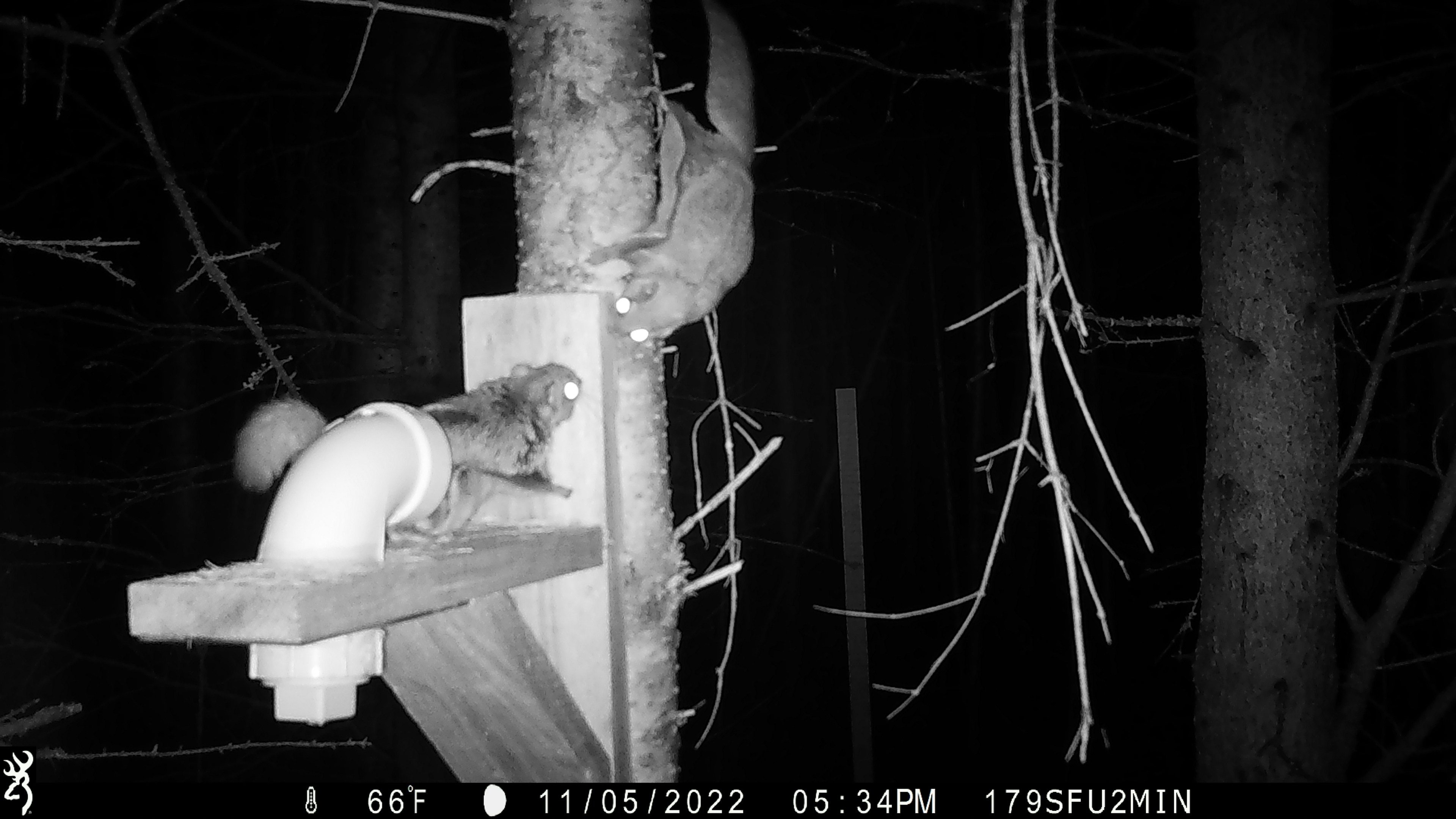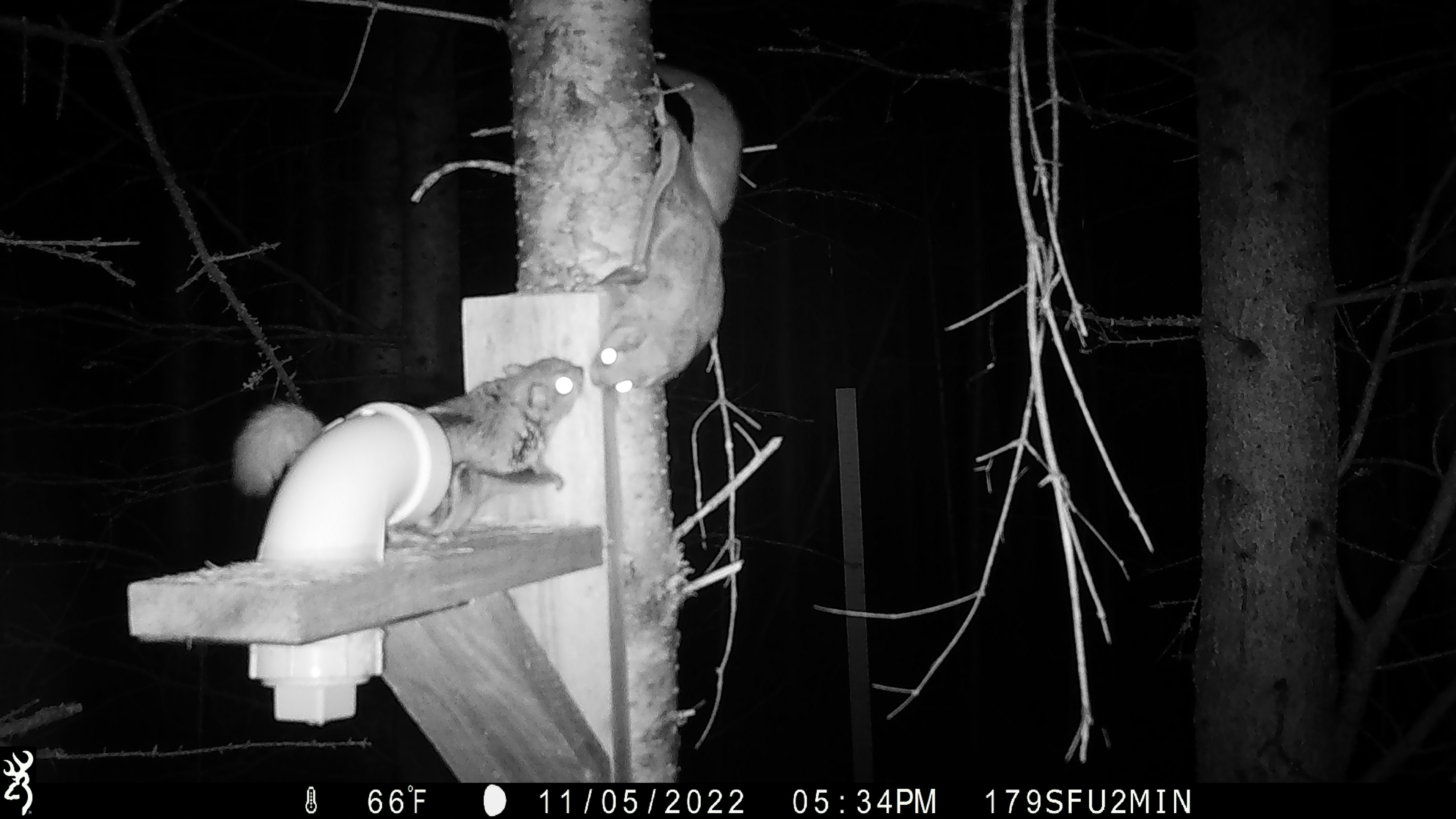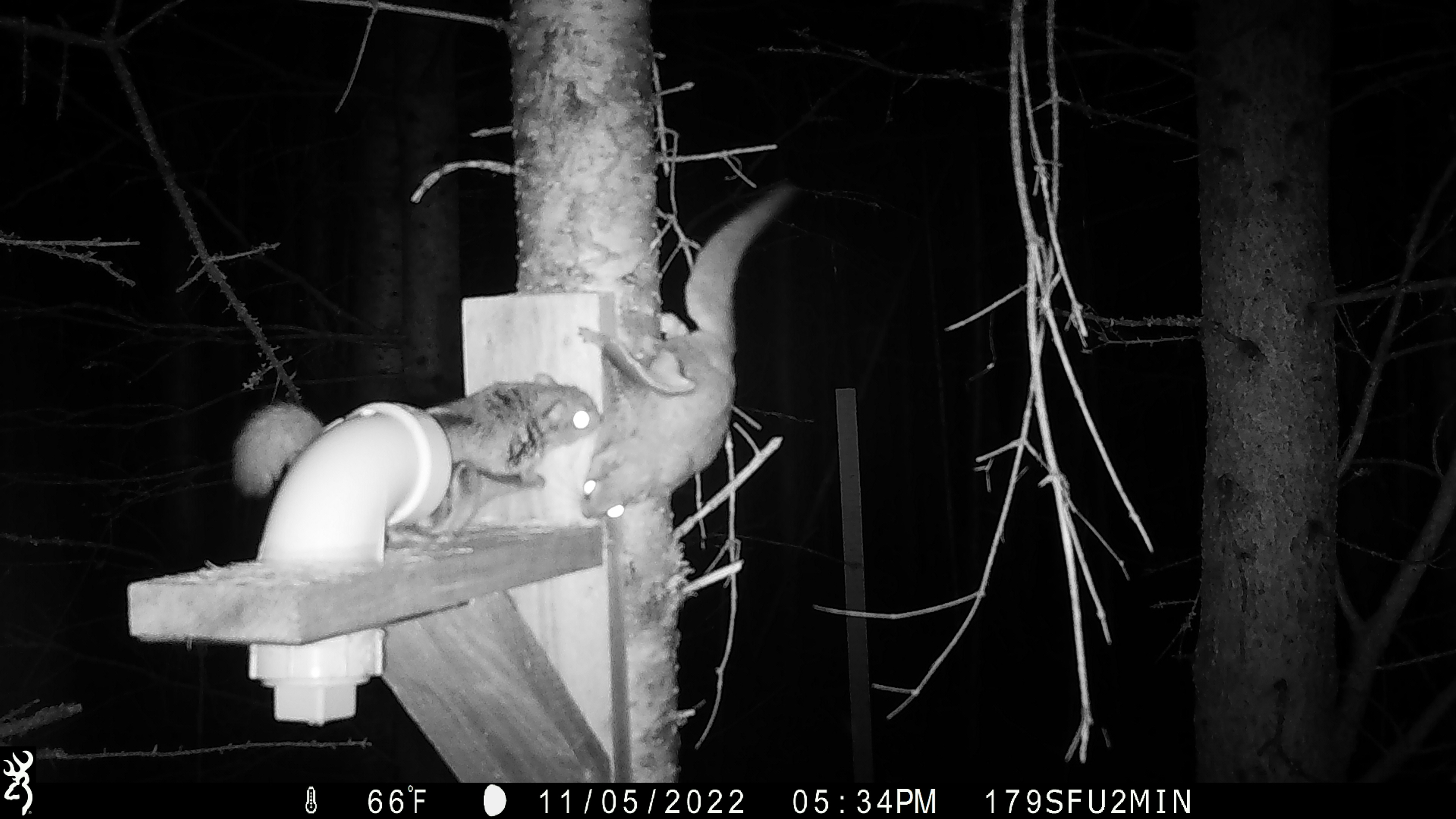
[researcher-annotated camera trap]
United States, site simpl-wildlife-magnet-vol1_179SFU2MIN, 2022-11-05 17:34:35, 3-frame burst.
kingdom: Animalia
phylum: Chordata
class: Mammalia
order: Rodentia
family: Sciuridae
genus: Glaucomys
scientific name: Glaucomys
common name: flying squirrel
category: flying squirrel sp.